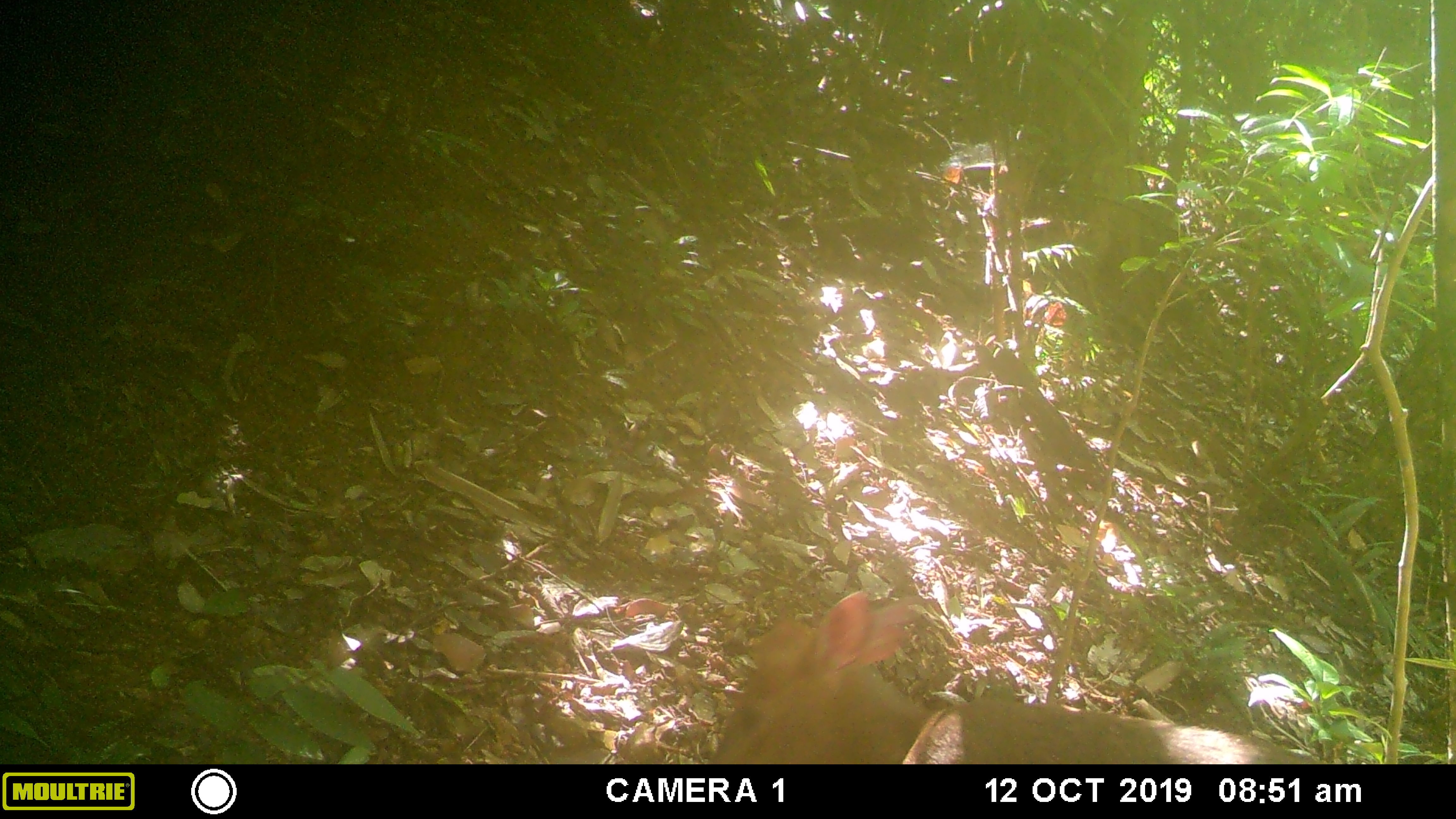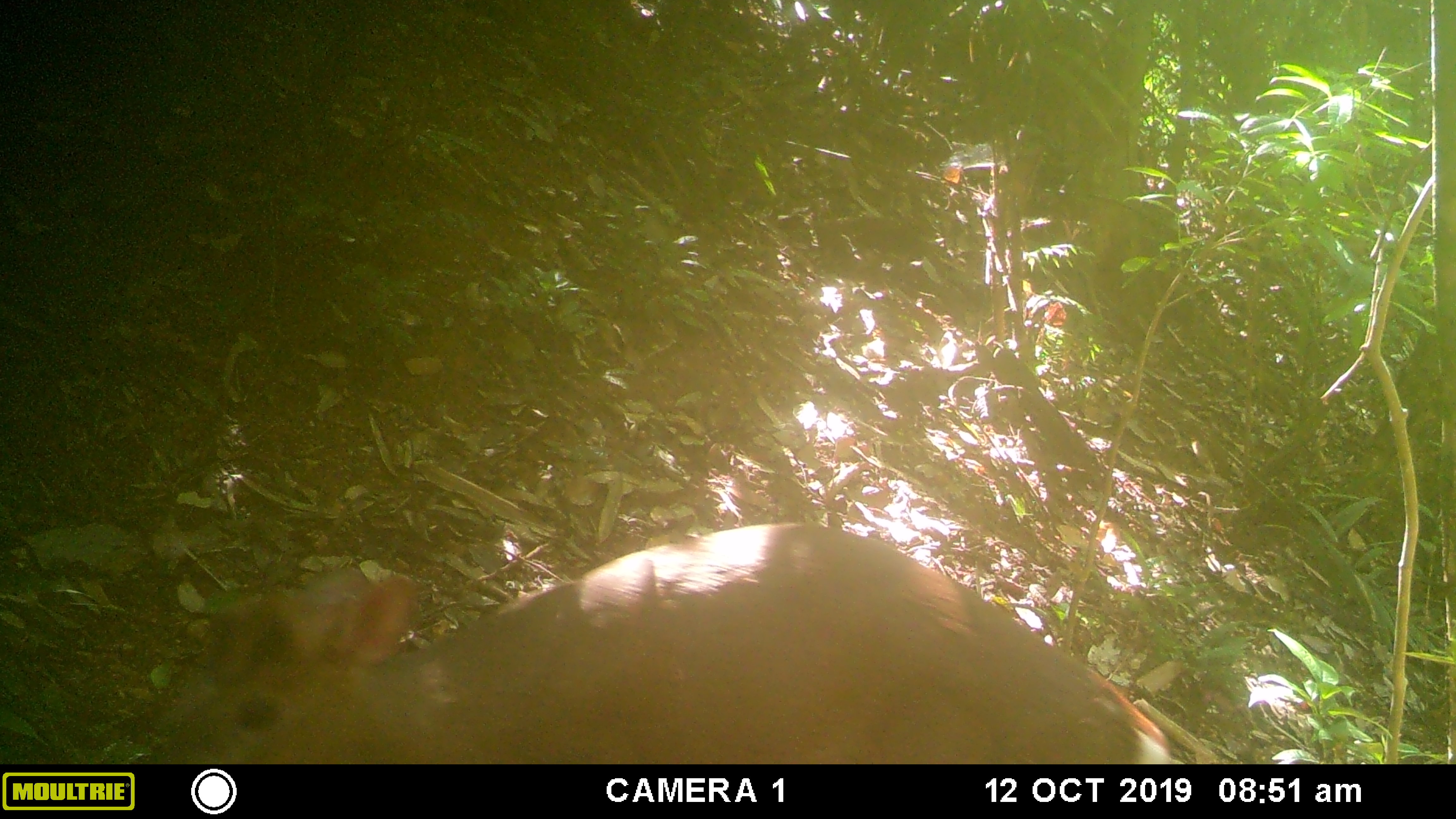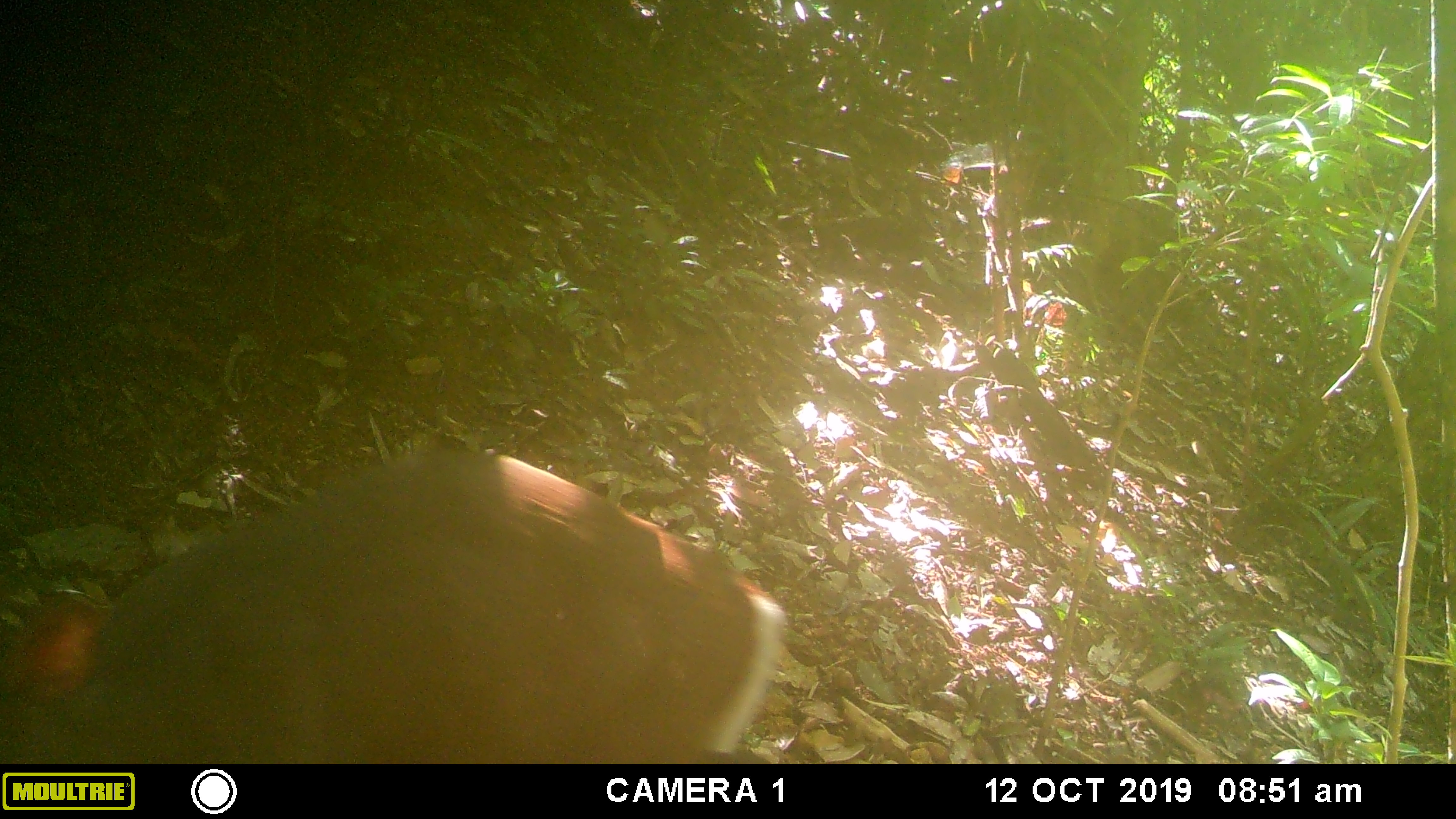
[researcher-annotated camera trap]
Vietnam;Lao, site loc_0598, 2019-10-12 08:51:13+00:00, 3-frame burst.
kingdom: Animalia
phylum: Chordata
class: Mammalia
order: Artiodactyla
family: Cervidae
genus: Muntiacus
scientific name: Muntiacus rooseveltorum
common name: roosevelt's muntjac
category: roosevelts muntjac group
Roosevelts muntjac group (roosevelt's muntjac) (Muntiacus rooseveltorum). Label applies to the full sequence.